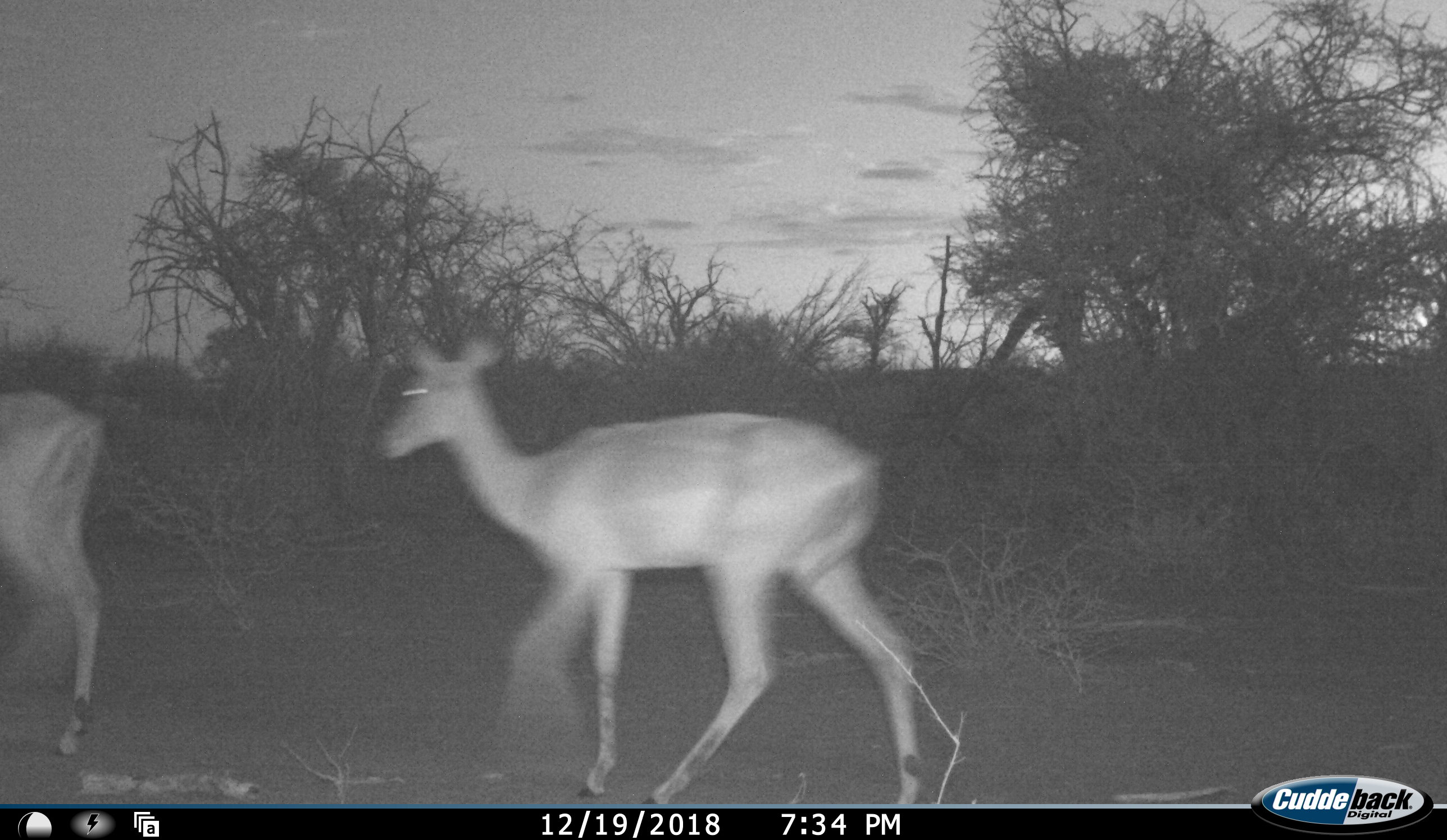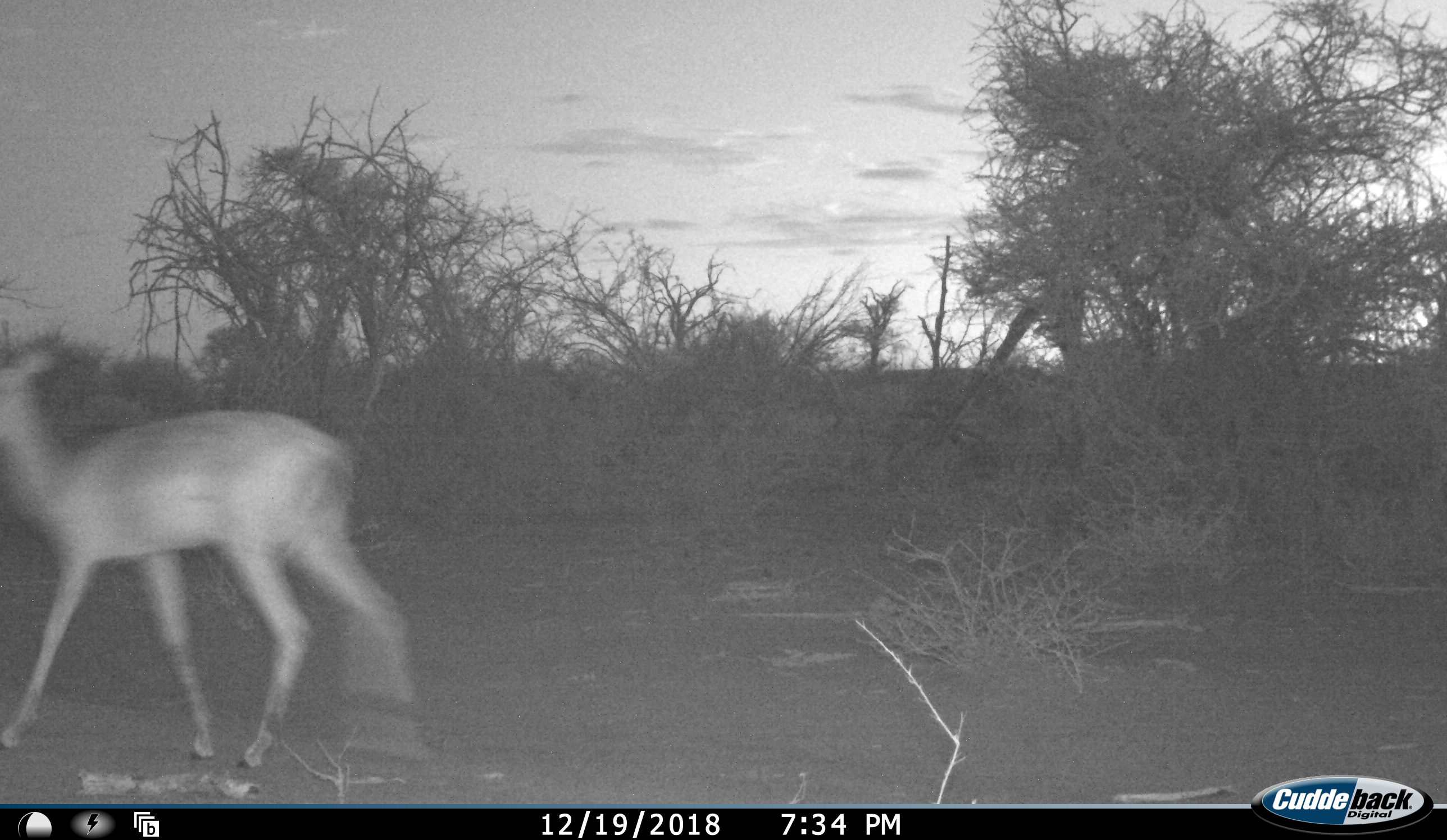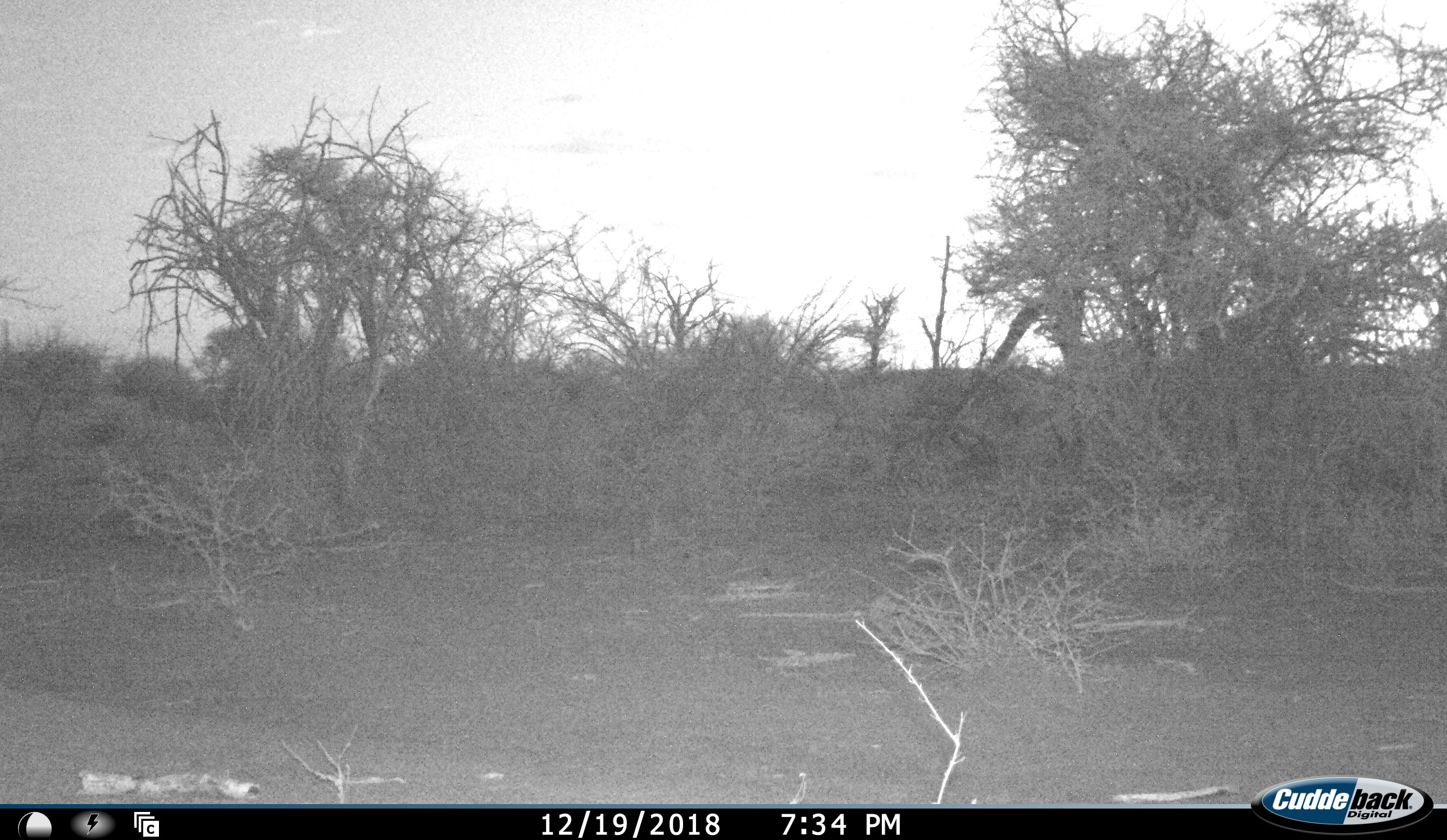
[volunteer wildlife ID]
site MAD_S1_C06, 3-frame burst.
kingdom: Animalia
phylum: Chordata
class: Mammalia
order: Artiodactyla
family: Bovidae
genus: Aepyceros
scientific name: Aepyceros melampus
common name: impala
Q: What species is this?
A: Impala (Aepyceros melampus).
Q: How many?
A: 2.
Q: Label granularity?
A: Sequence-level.